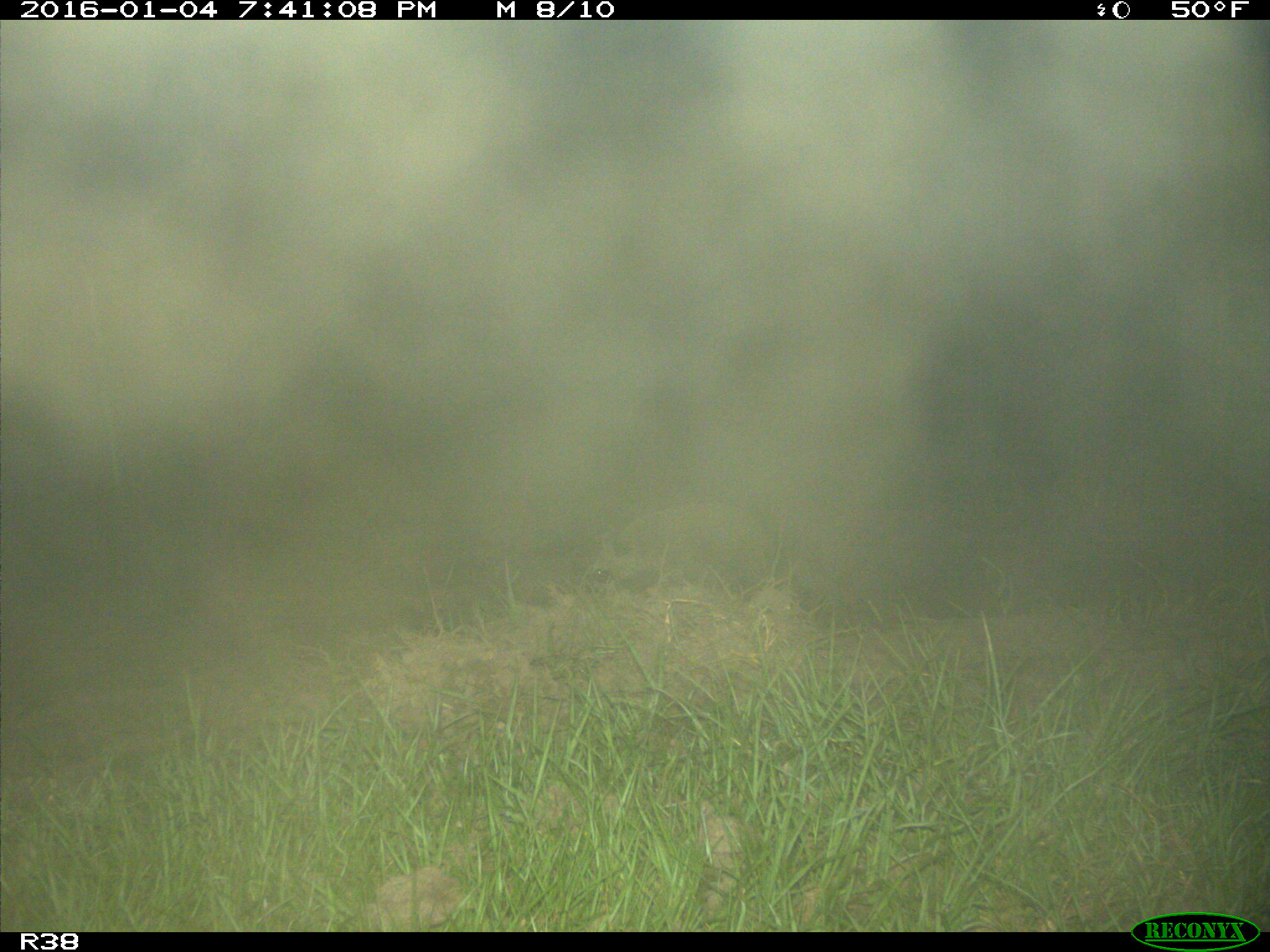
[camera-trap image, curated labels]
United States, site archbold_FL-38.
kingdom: Animalia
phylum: Chordata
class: Mammalia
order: Carnivora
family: Procyonidae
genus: Procyon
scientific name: Procyon lotor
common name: common raccoon